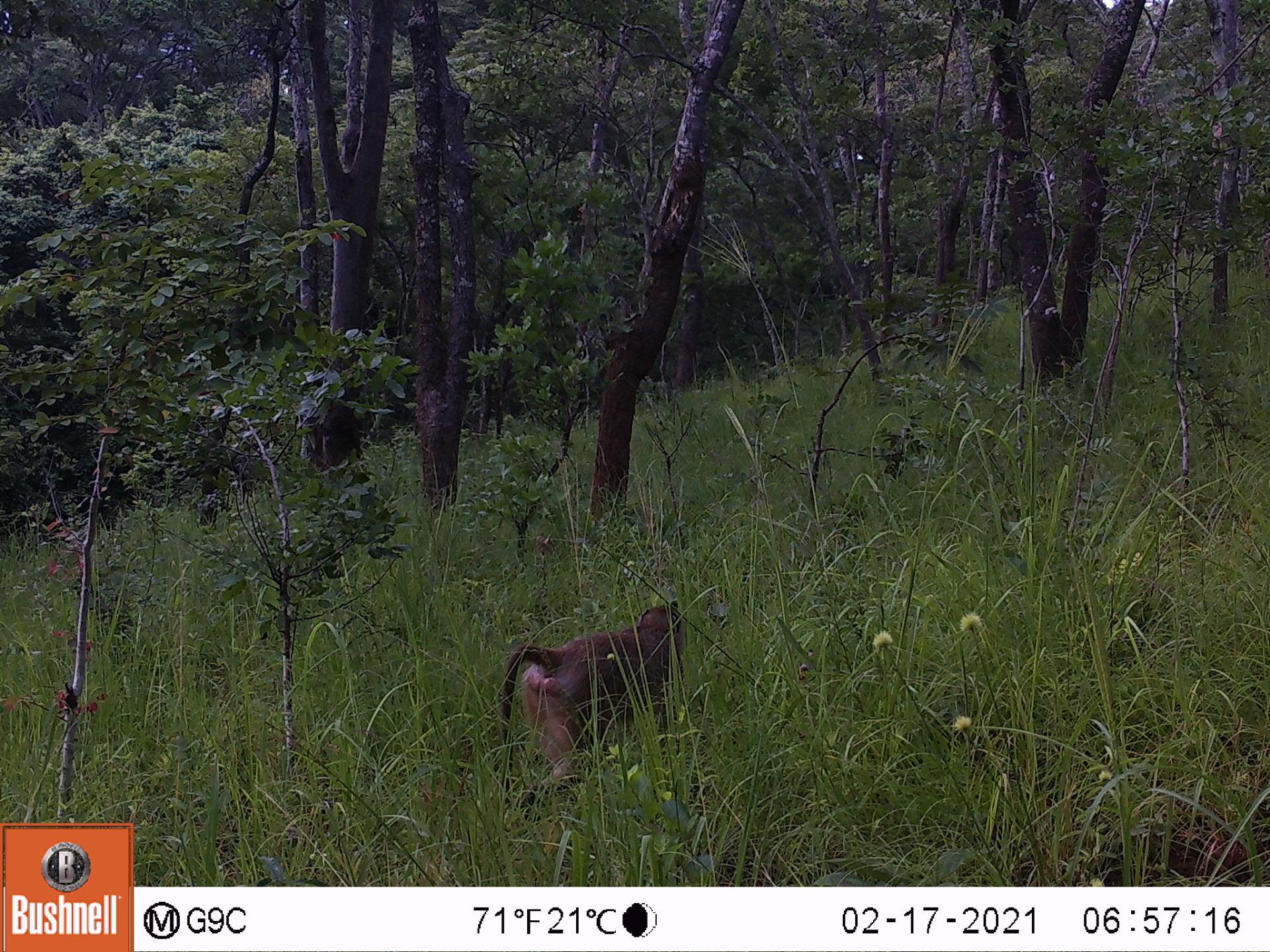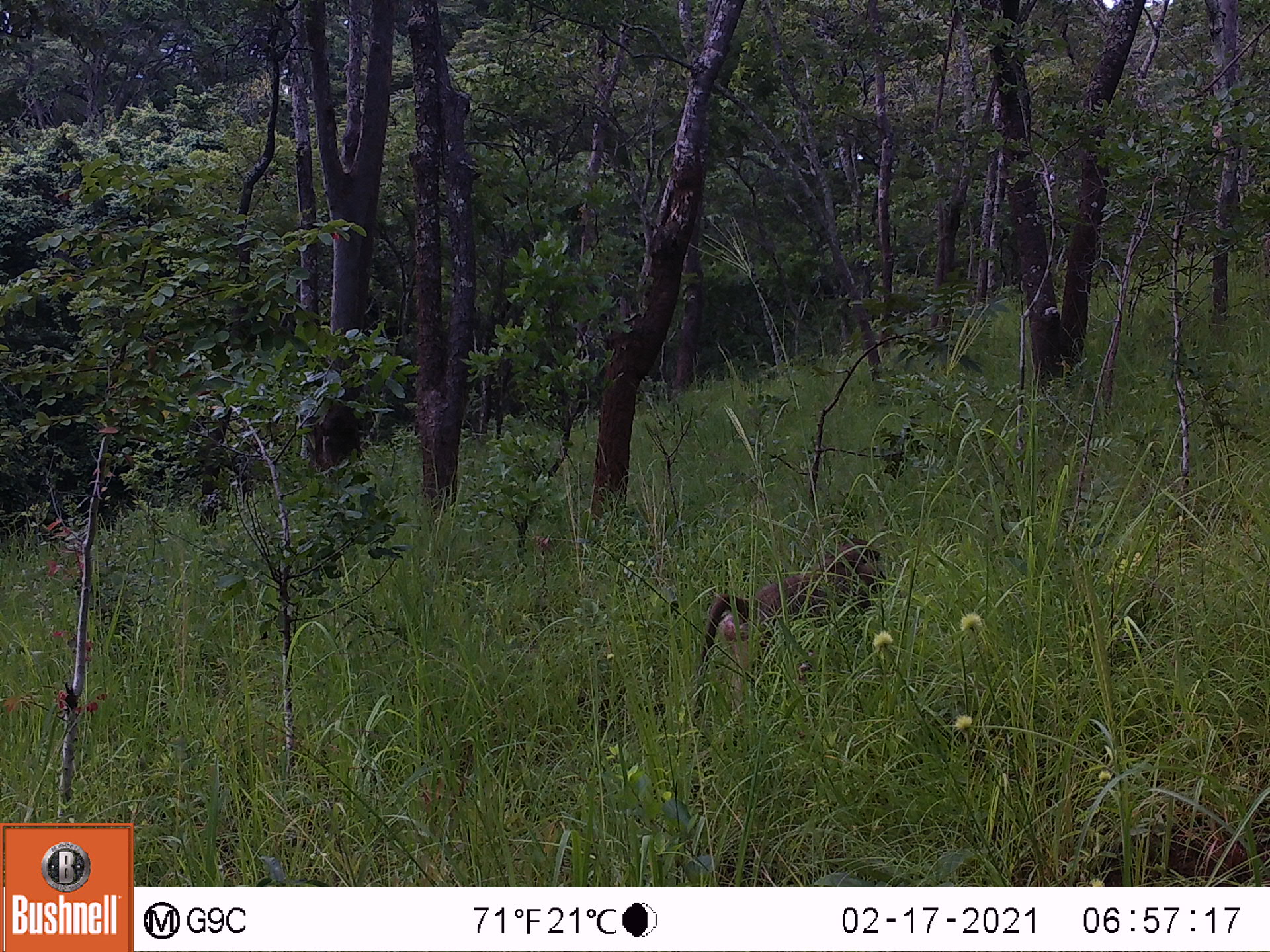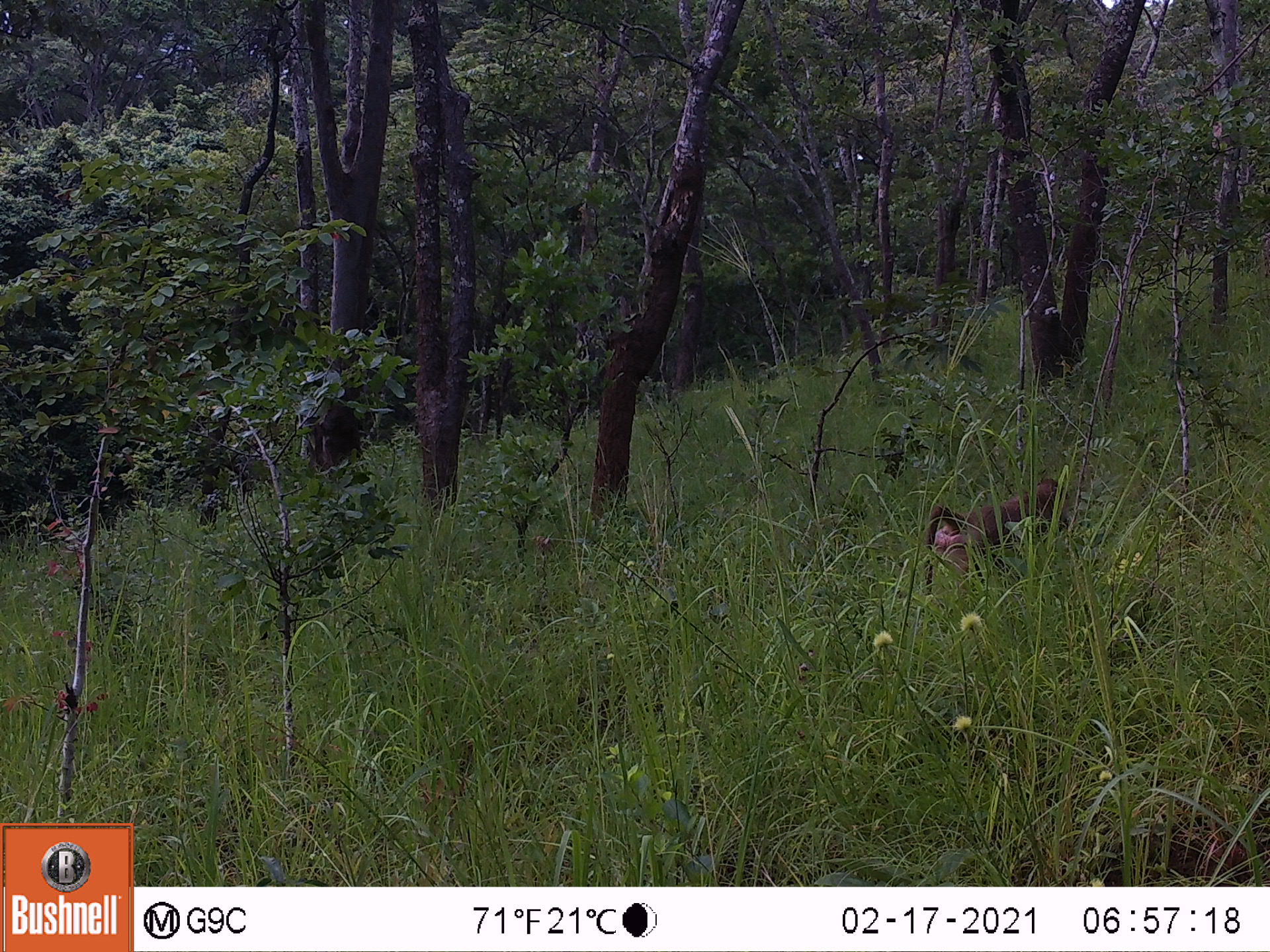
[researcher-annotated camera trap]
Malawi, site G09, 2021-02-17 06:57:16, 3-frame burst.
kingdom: Animalia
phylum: Chordata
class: Mammalia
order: Primates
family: Cercopithecidae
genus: Papio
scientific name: Papio cynocephalus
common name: yellow baboon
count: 1